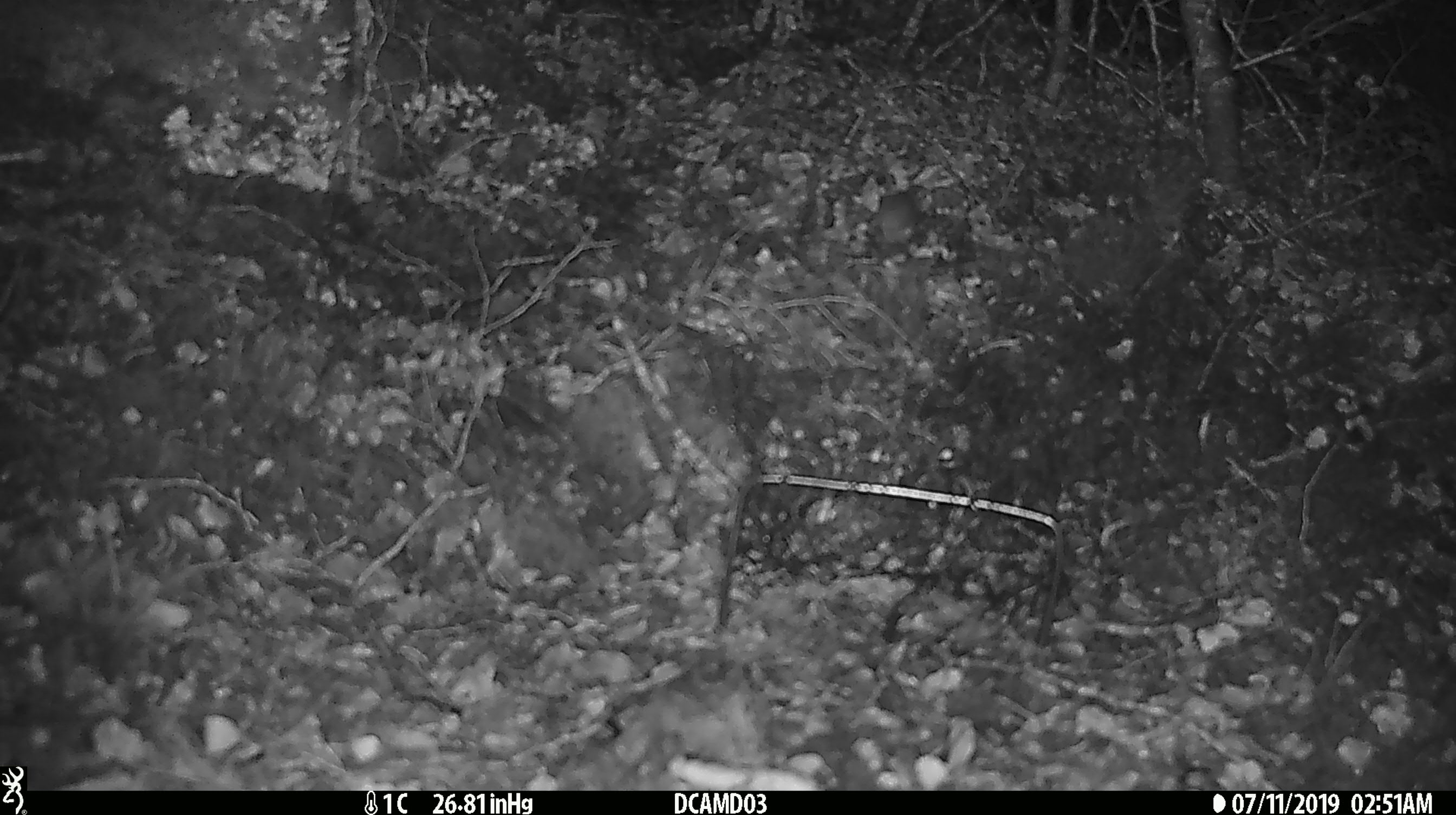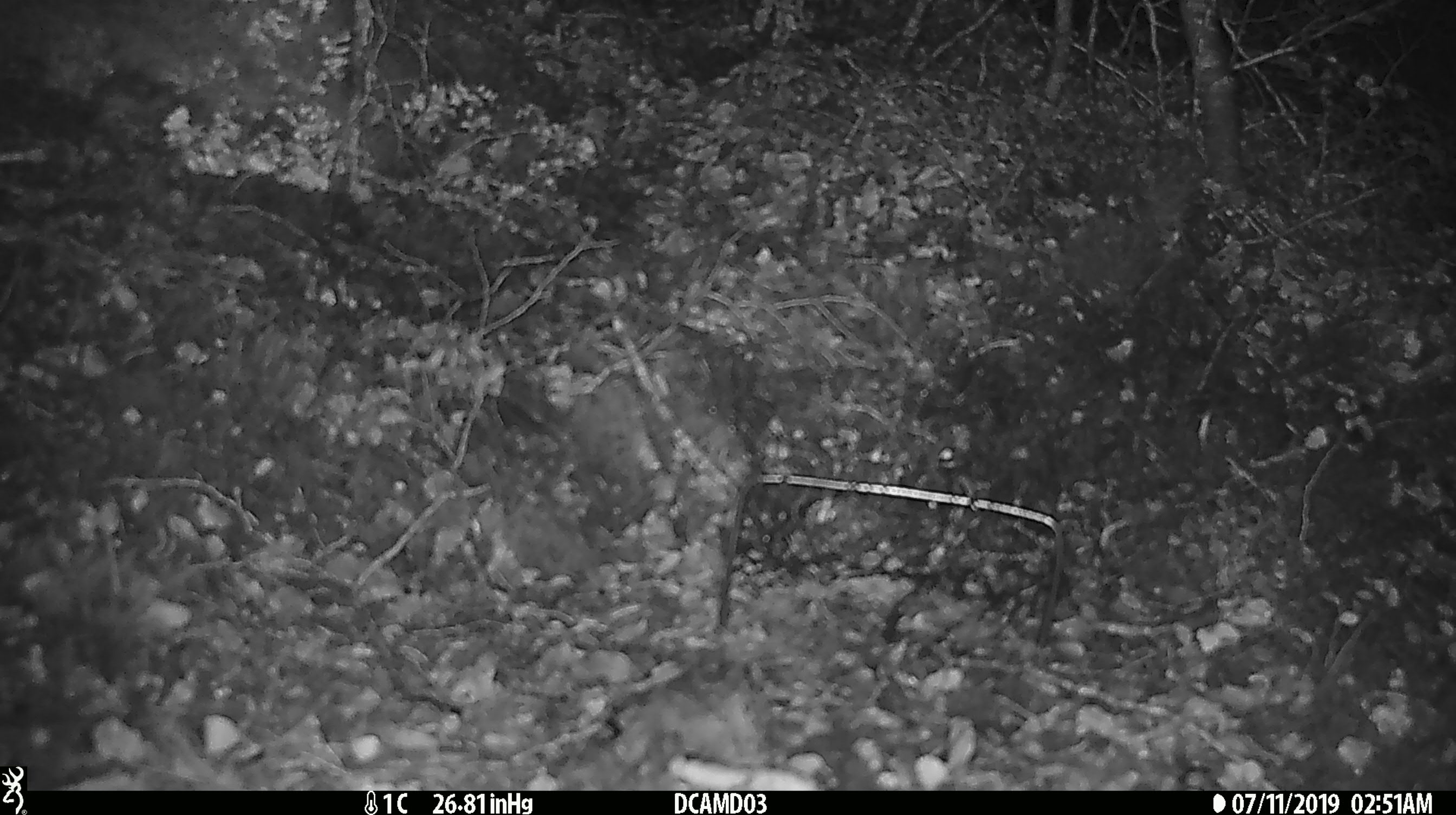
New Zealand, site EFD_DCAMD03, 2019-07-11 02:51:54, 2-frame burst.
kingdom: Animalia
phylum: Chordata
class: Mammalia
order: Rodentia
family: Muridae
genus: Mus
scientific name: Mus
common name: mouse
Mouse (Mus).